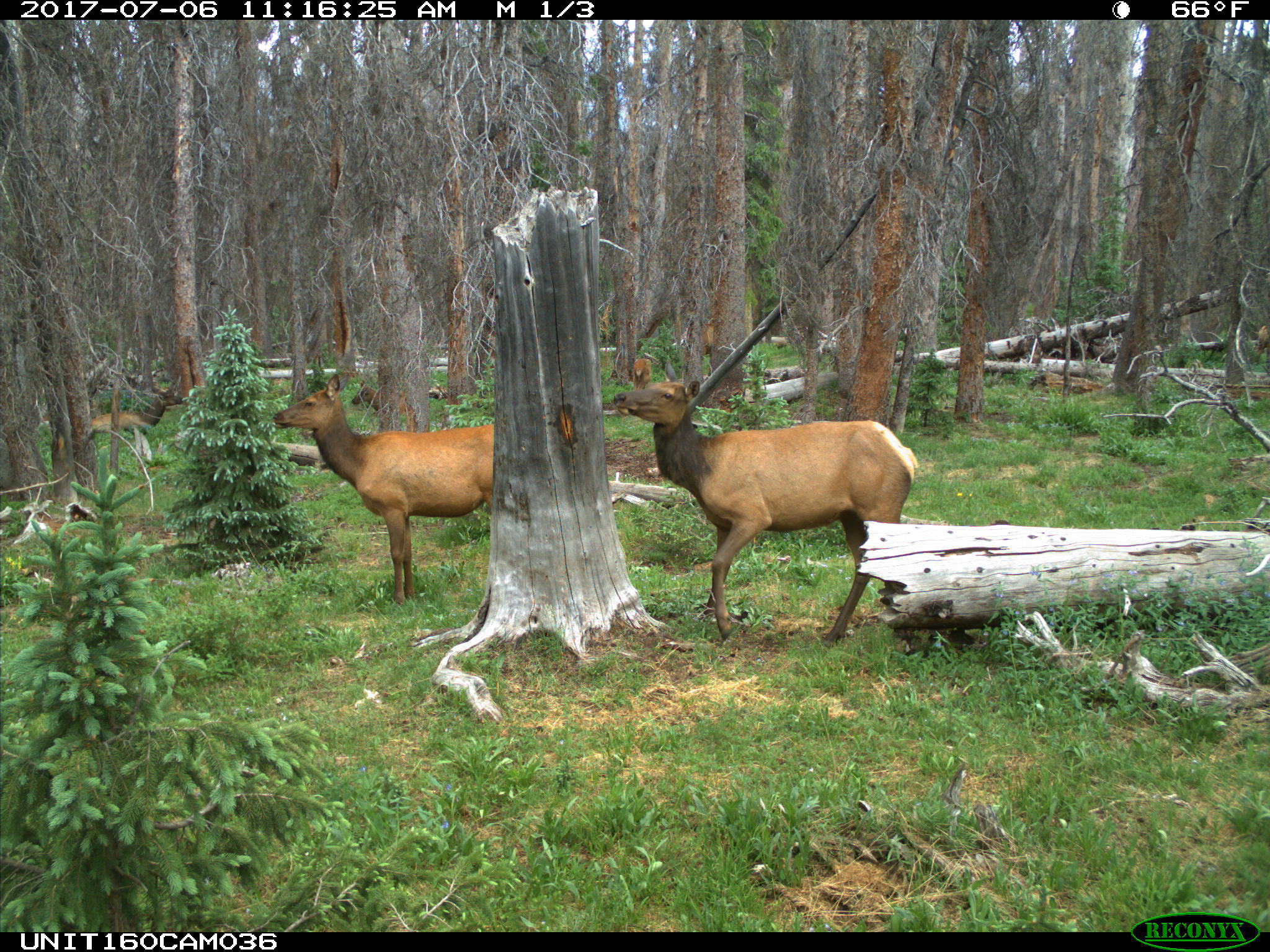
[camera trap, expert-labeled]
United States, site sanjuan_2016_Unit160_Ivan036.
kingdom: Animalia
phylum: Chordata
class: Mammalia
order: Artiodactyla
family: Cervidae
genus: Cervus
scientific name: Cervus elaphus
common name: red deer